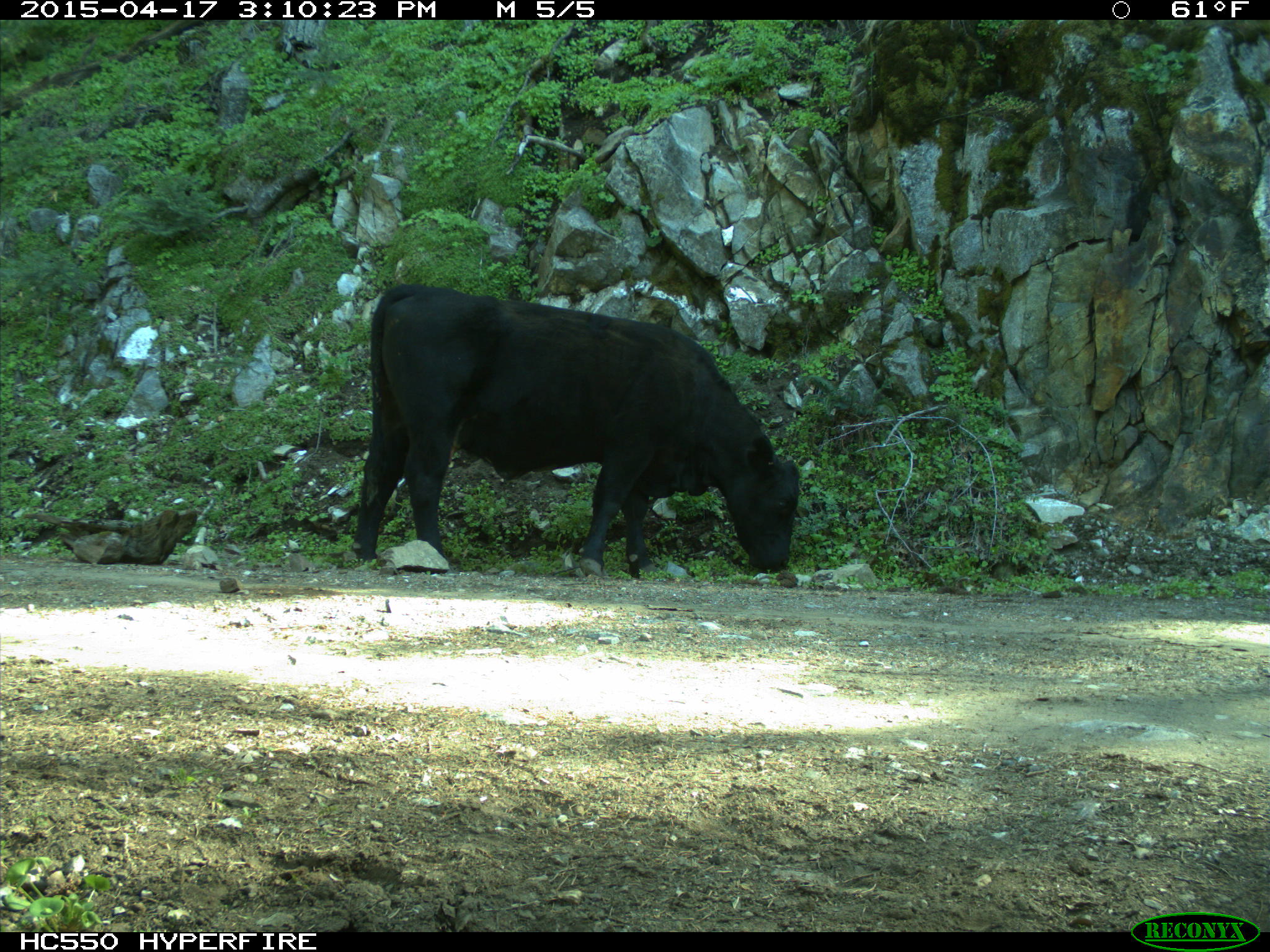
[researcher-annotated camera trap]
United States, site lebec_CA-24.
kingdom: Animalia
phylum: Chordata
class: Mammalia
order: Artiodactyla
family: Bovidae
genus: Bos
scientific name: Bos taurus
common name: domestic cow